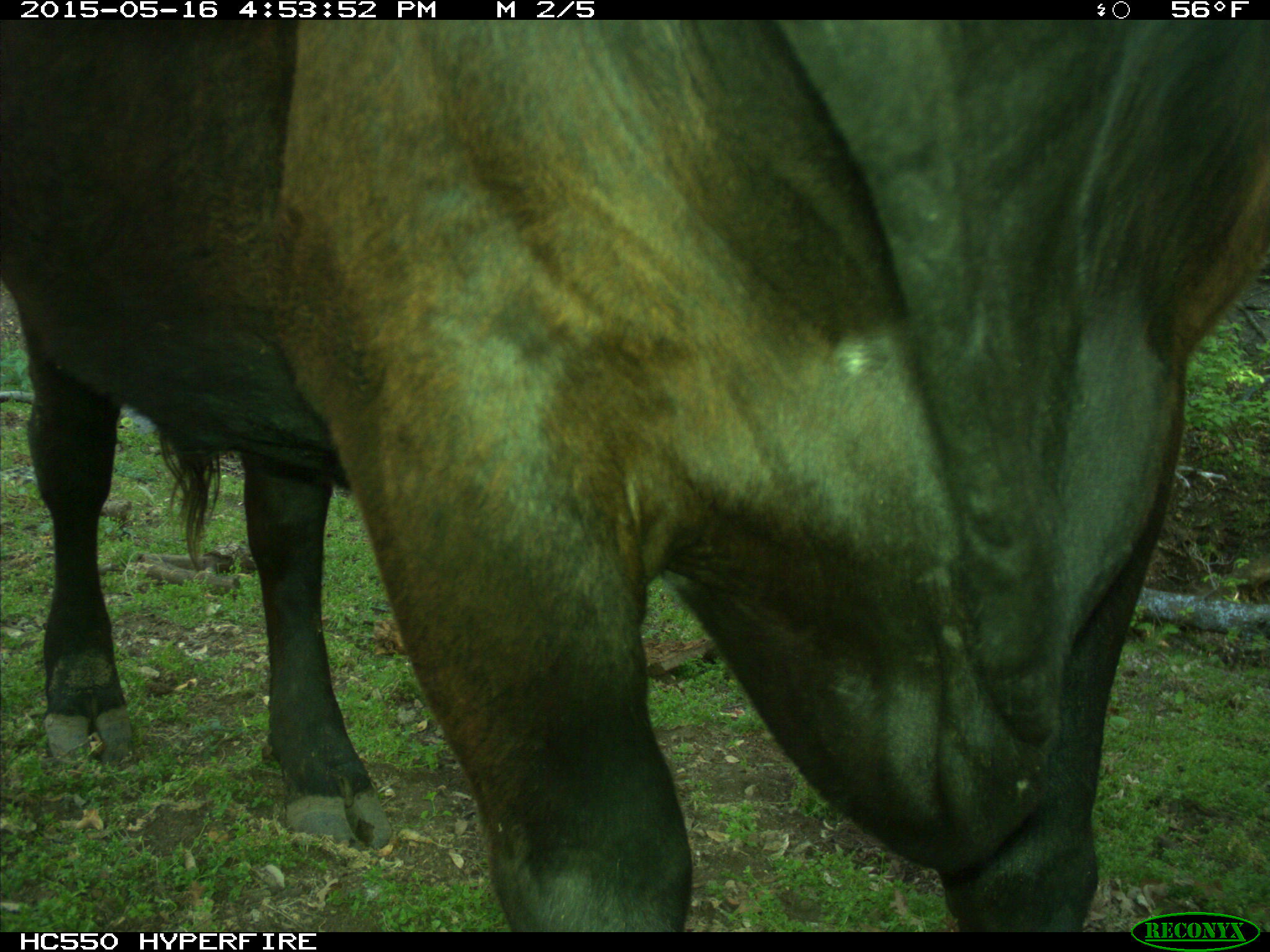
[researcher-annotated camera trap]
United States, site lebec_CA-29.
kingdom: Animalia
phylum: Chordata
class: Mammalia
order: Artiodactyla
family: Bovidae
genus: Bos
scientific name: Bos taurus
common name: domestic cow